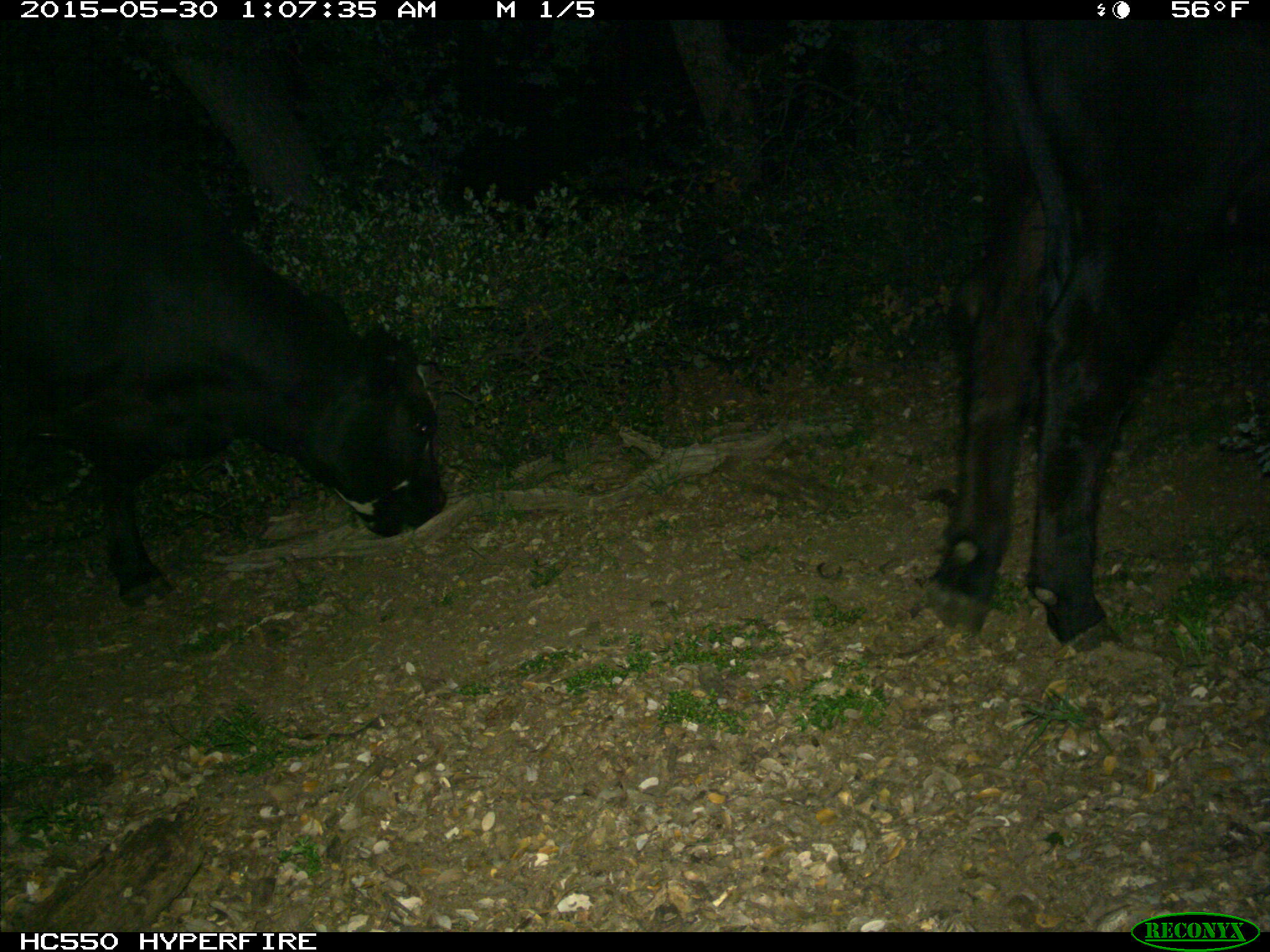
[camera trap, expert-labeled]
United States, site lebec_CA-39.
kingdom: Animalia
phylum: Chordata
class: Mammalia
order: Artiodactyla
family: Bovidae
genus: Bos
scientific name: Bos taurus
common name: domestic cow